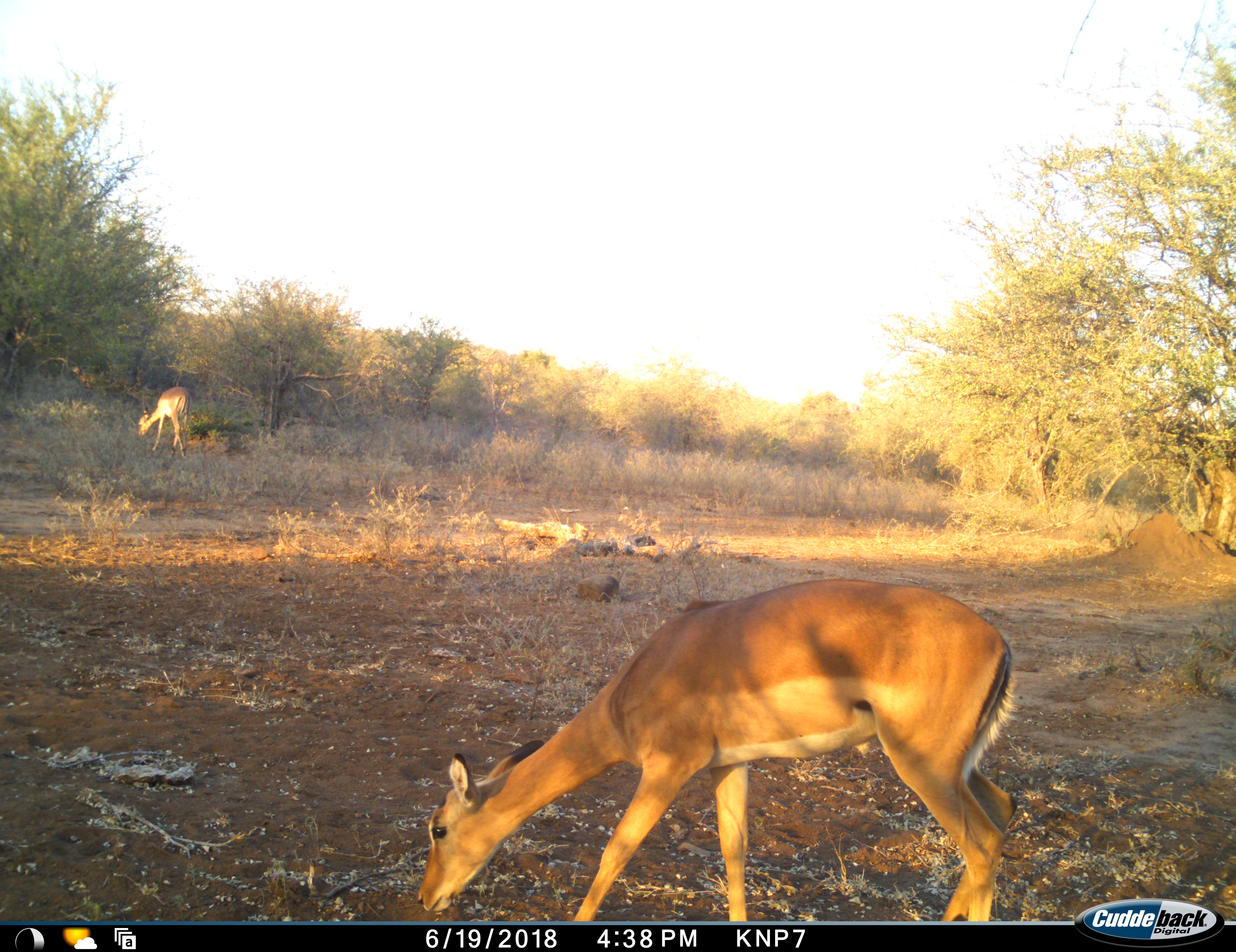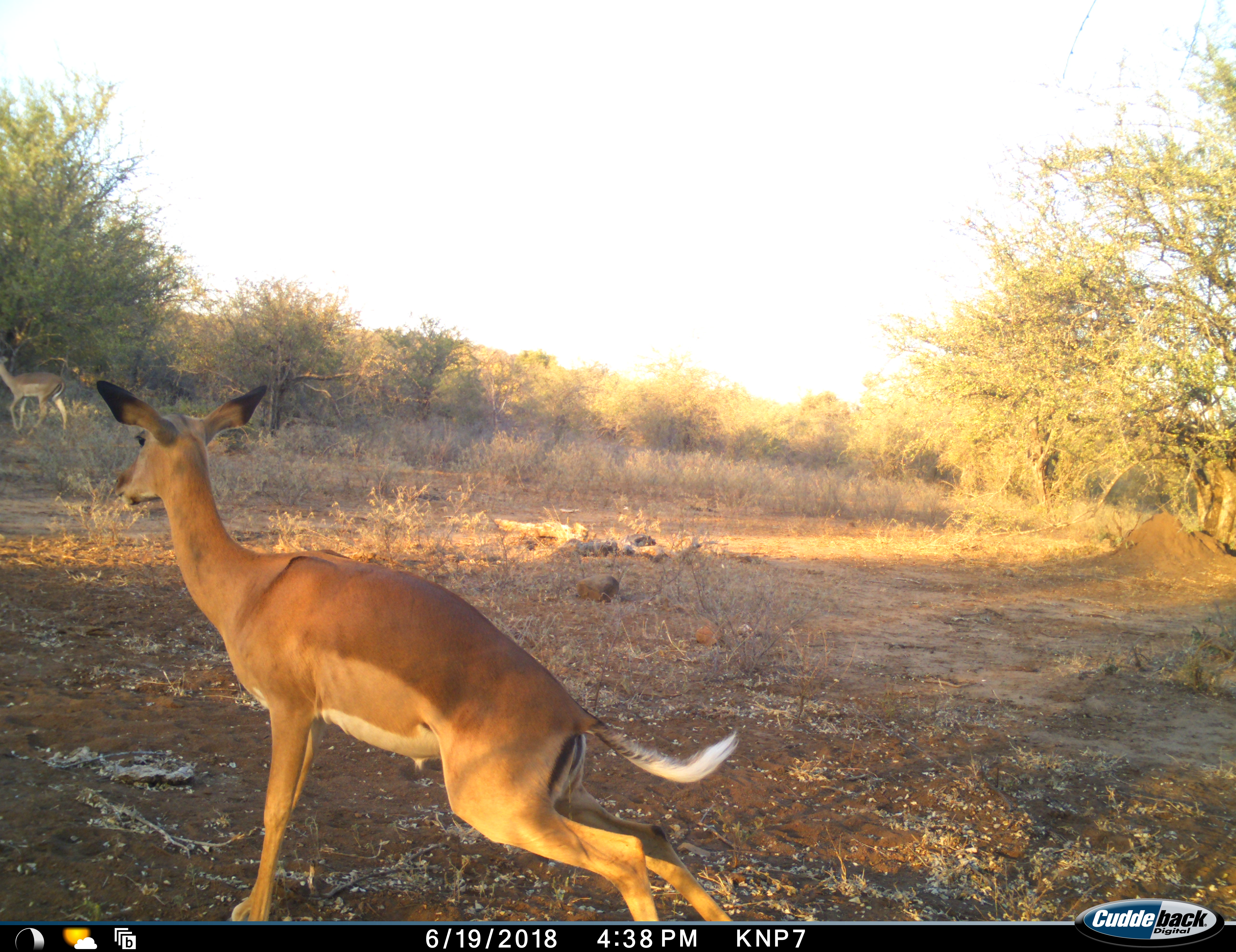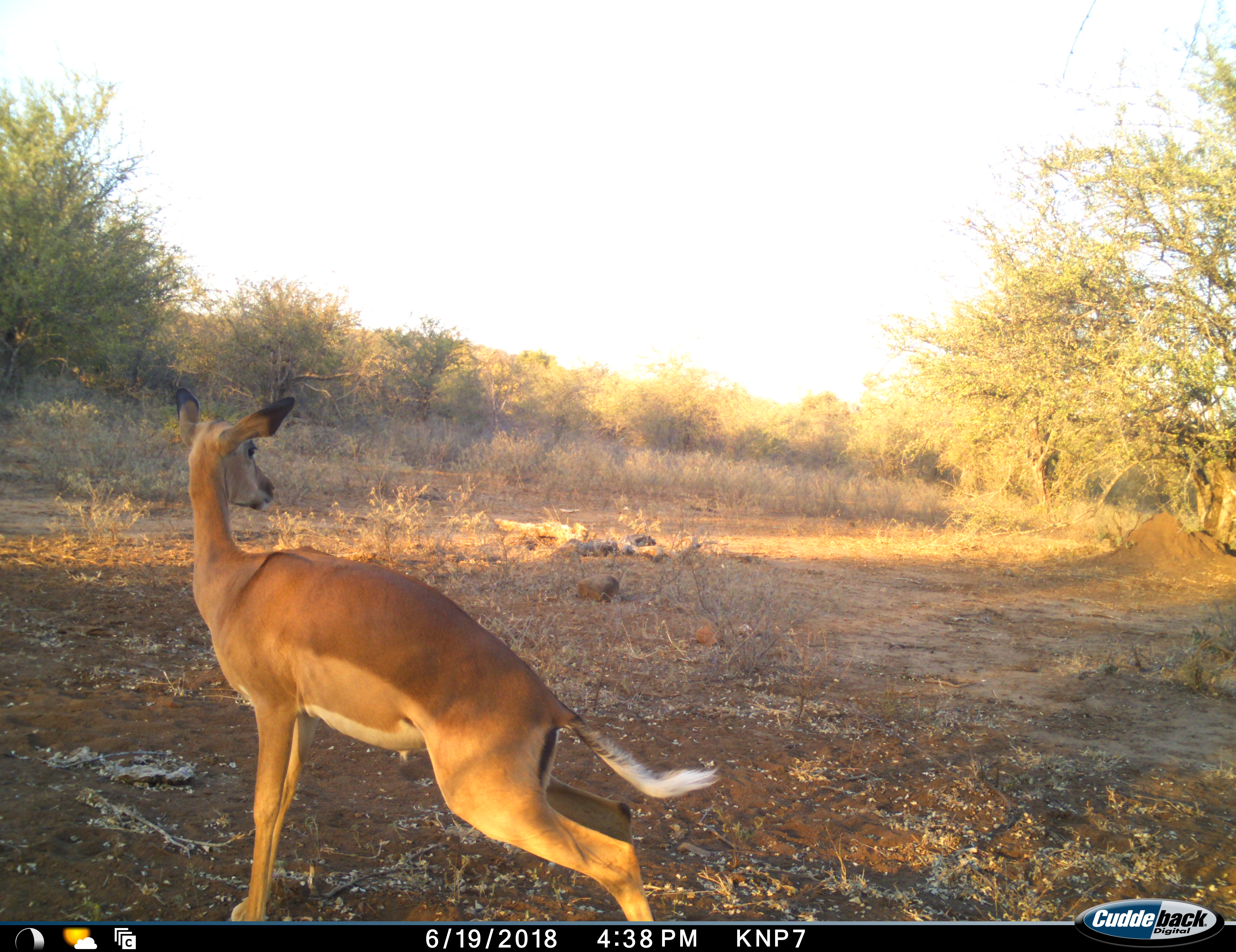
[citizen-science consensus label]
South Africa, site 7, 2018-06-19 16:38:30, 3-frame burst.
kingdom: Animalia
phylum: Chordata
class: Mammalia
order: Artiodactyla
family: Bovidae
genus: Aepyceros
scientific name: Aepyceros melampus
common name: impala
Impala (Aepyceros melampus), count 2. Behavior (volunteer vote fractions): standing 10%, resting 0%, moving 50%, interacting 0%. Young present (vote fraction): 0%. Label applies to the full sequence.